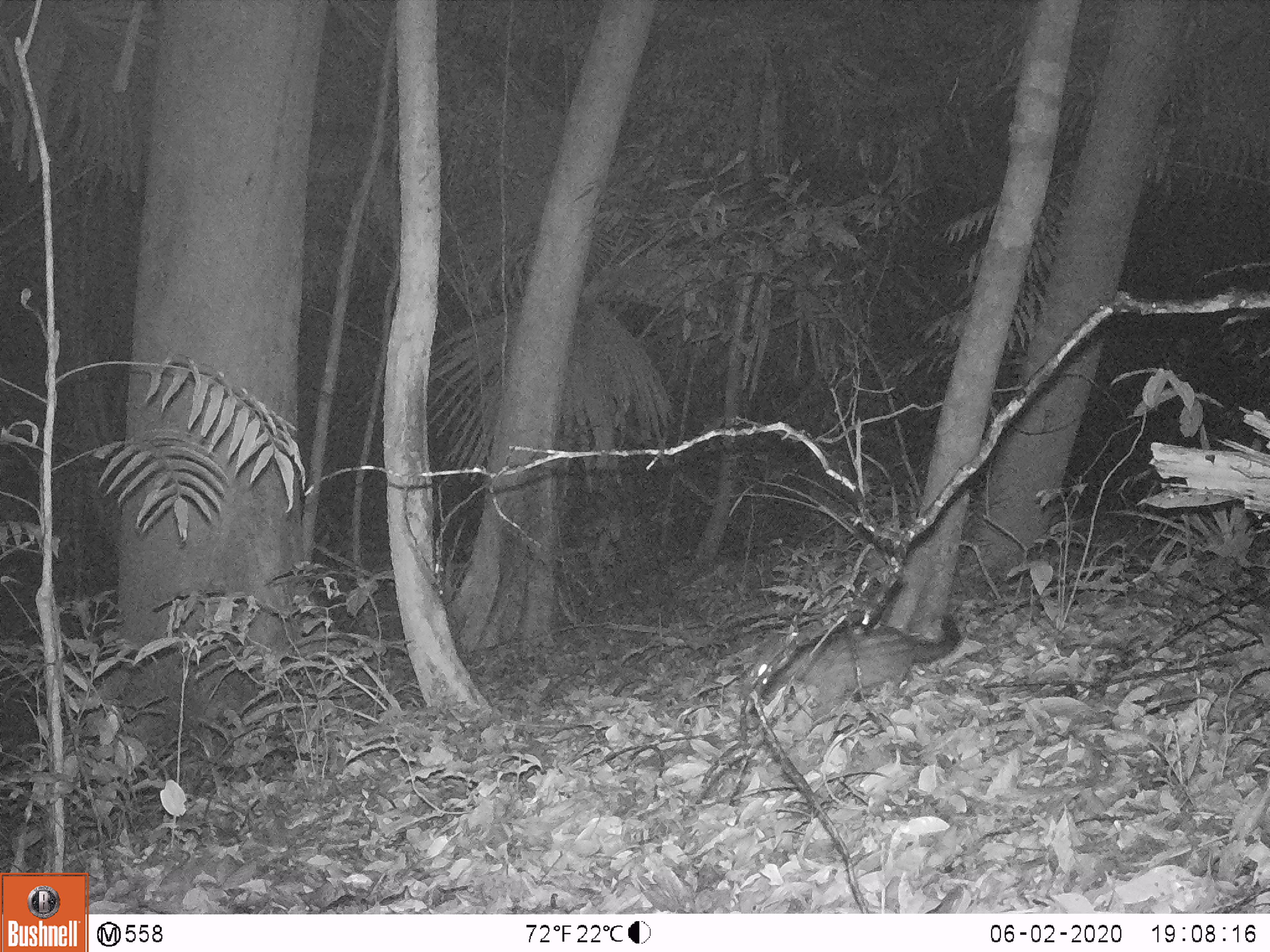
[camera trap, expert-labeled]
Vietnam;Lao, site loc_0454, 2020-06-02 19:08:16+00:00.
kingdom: Animalia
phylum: Chordata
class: Mammalia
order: Carnivora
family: Viverridae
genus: Paradoxurus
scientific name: Paradoxurus hermaphroditus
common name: common palm civet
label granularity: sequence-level